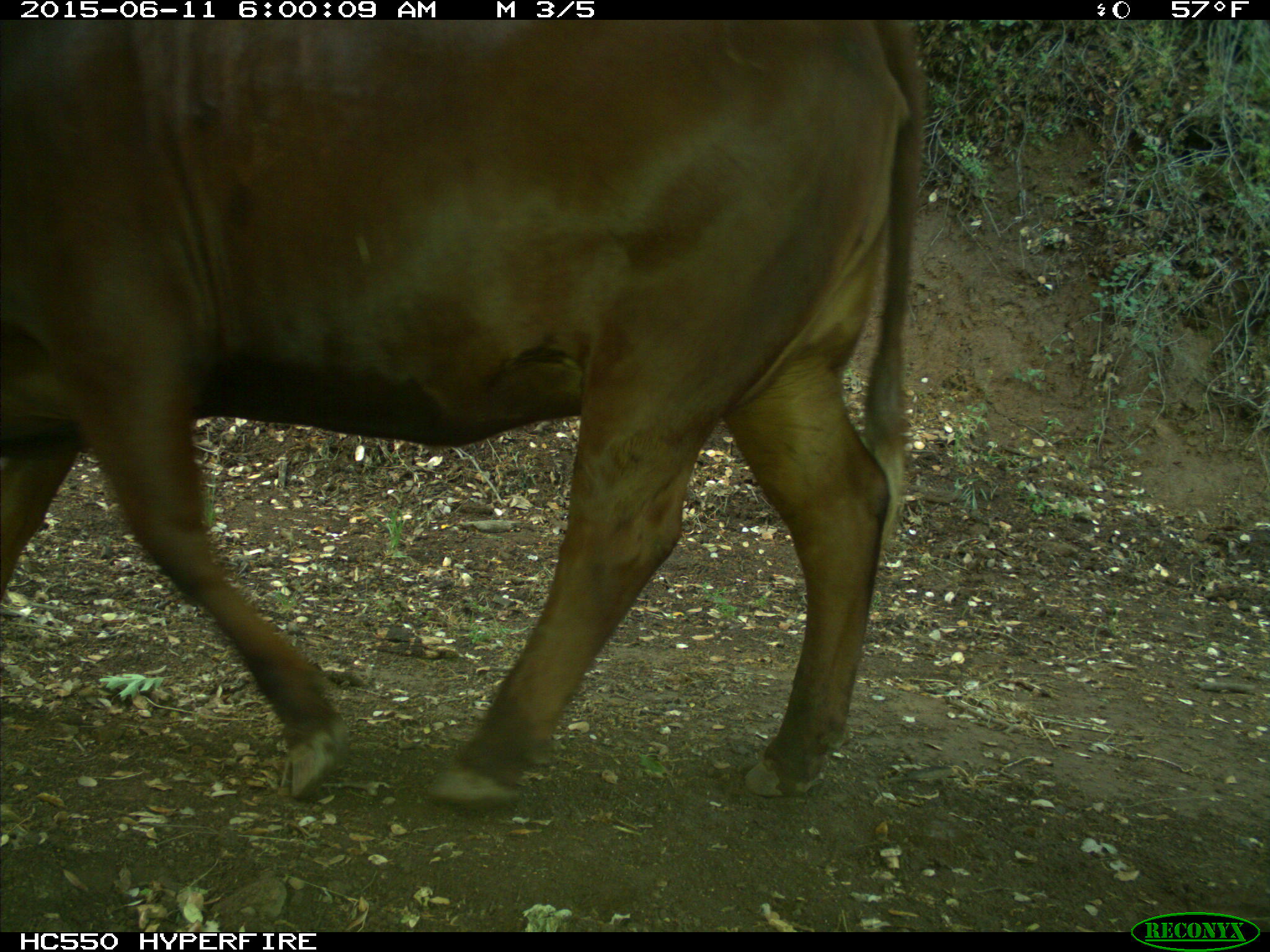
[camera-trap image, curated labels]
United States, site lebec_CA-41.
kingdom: Animalia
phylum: Chordata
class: Mammalia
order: Artiodactyla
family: Bovidae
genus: Bos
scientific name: Bos taurus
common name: domestic cow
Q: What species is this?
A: Bos taurus (domestic cow).